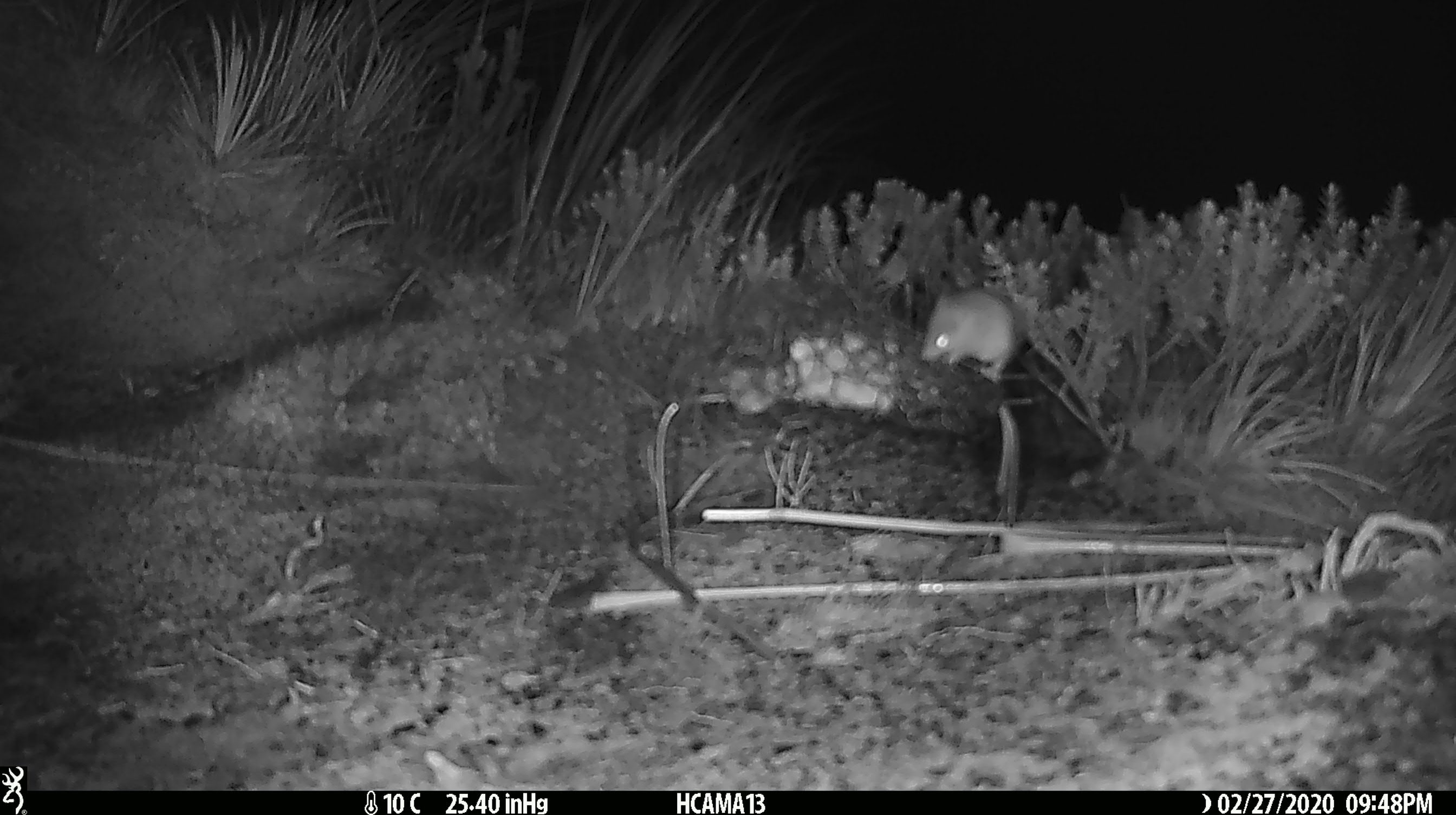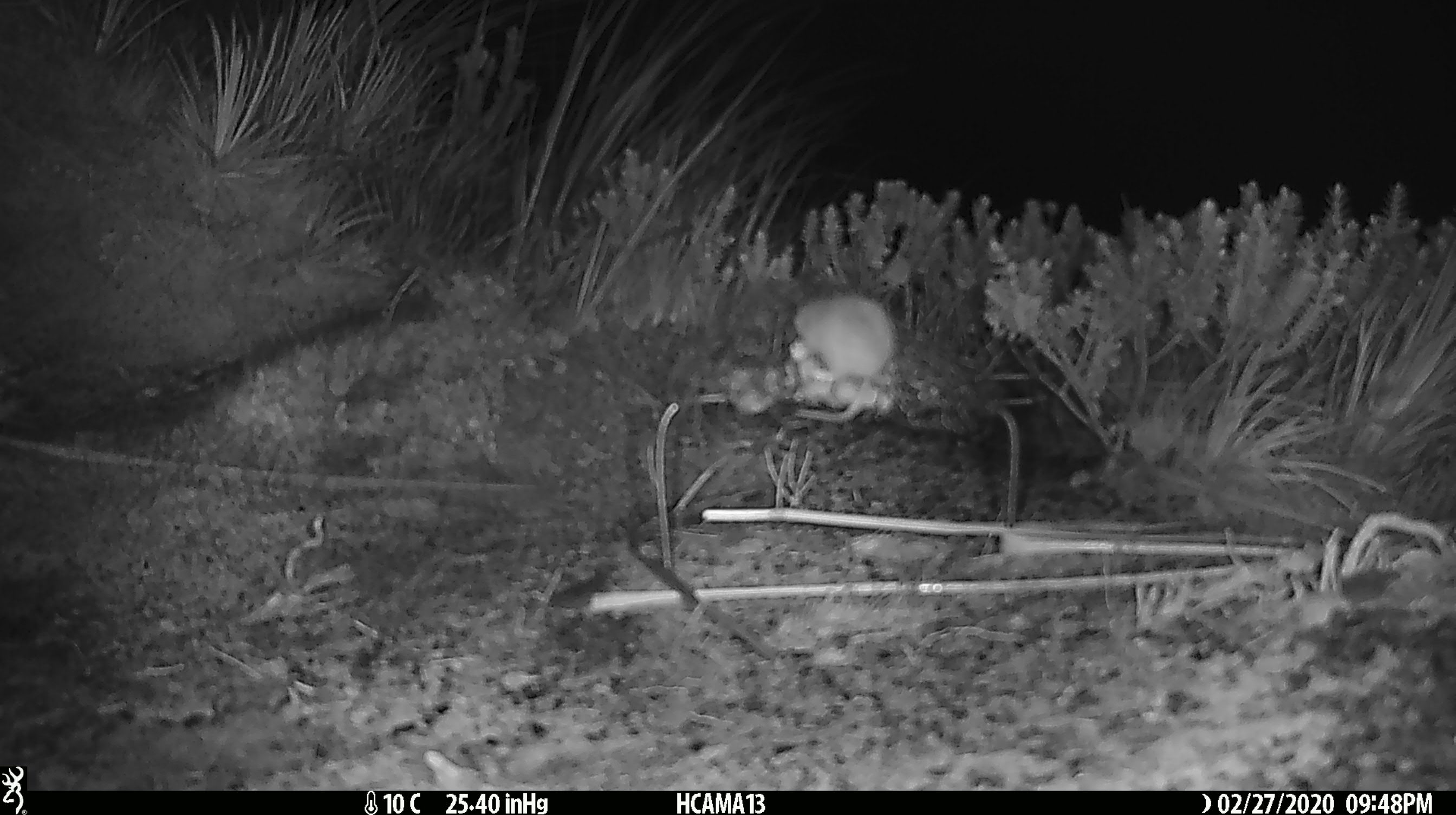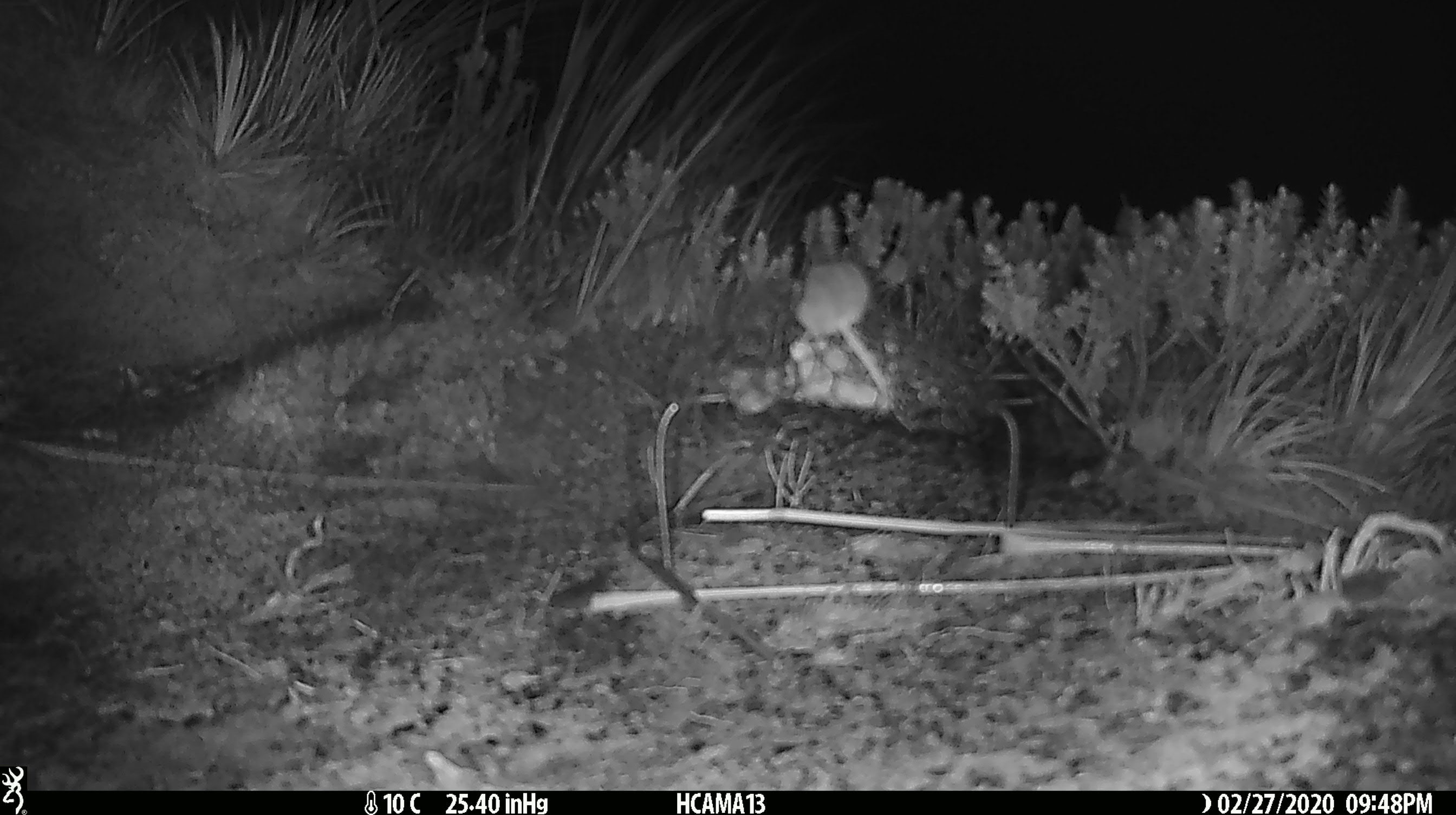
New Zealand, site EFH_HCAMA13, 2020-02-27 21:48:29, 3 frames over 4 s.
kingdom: Animalia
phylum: Chordata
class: Mammalia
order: Rodentia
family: Muridae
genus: Mus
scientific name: Mus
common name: mouse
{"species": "mouse (Mus)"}